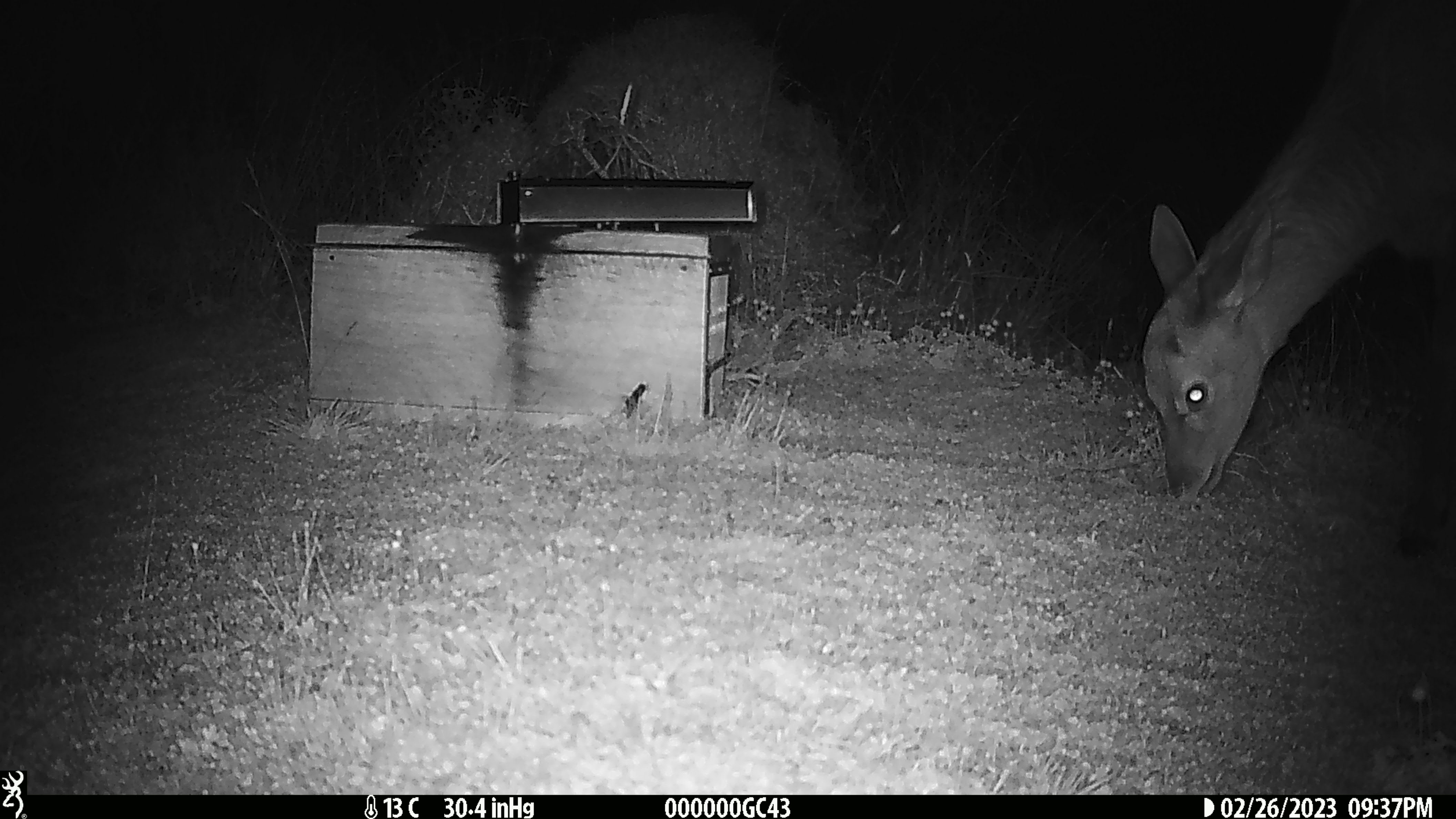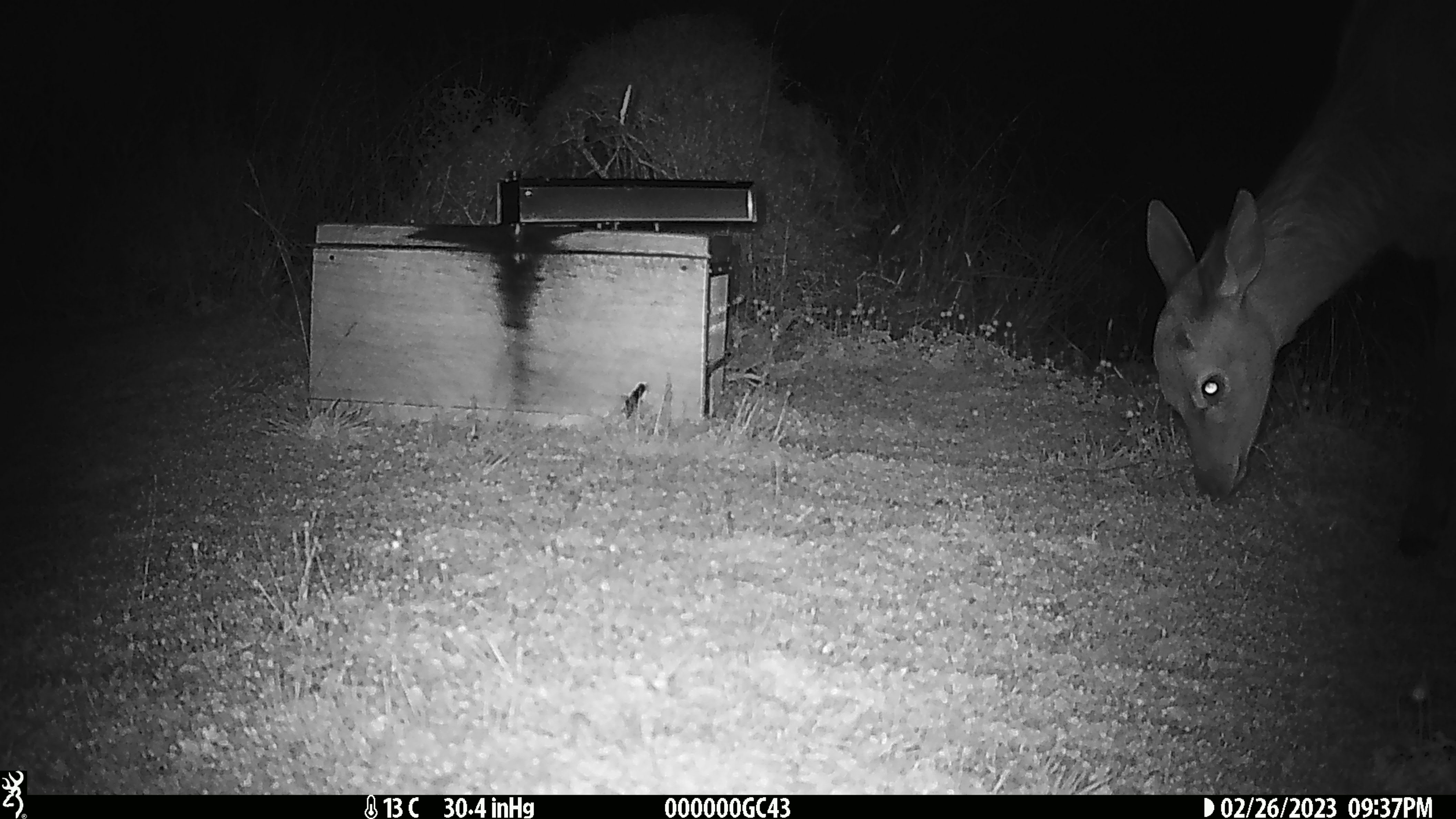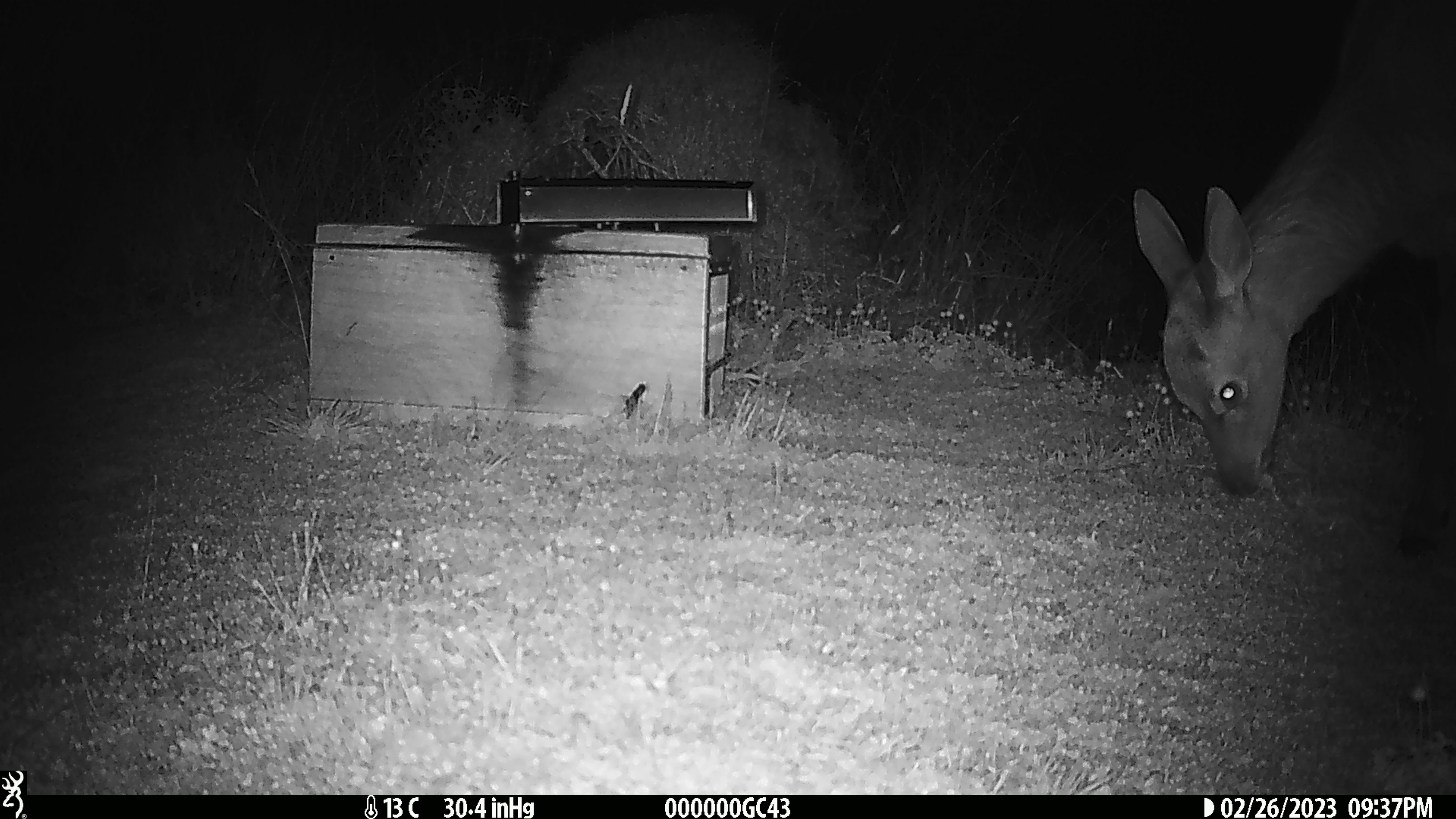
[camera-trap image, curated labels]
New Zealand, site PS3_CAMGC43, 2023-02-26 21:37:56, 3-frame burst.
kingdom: Animalia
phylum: Chordata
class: Mammalia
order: Artiodactyla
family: Cervidae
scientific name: Cervidae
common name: deer